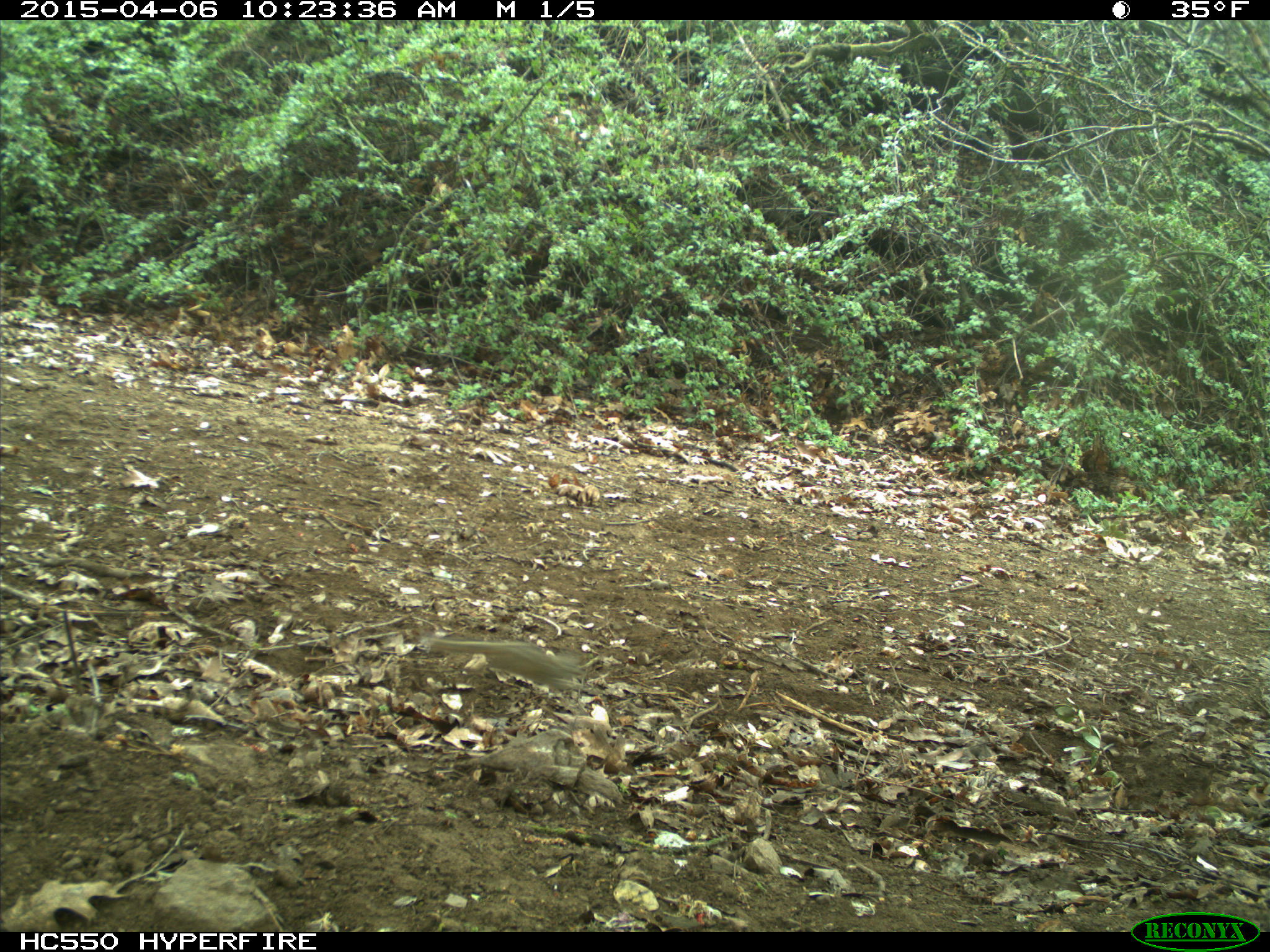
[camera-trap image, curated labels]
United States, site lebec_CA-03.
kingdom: Animalia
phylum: Chordata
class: Mammalia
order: Rodentia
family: Sciuridae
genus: Tamias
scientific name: Tamias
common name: chipmunk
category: unidentified chipmunk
Unidentified chipmunk (chipmunk) (Tamias).